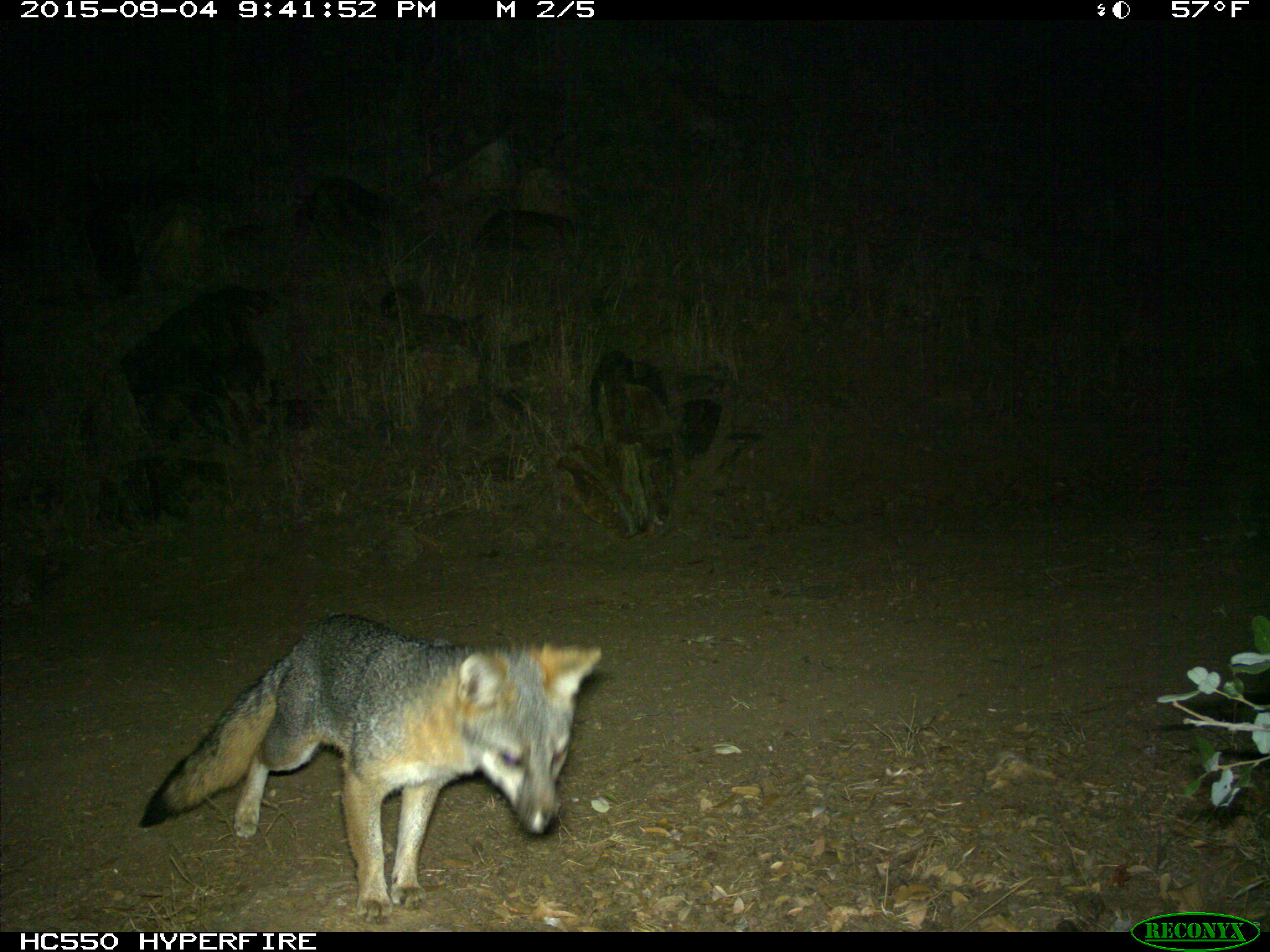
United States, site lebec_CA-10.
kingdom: Animalia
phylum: Chordata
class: Mammalia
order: Carnivora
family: Canidae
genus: Urocyon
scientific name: Urocyon cinereoargenteus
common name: gray fox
Urocyon cinereoargenteus (gray fox).